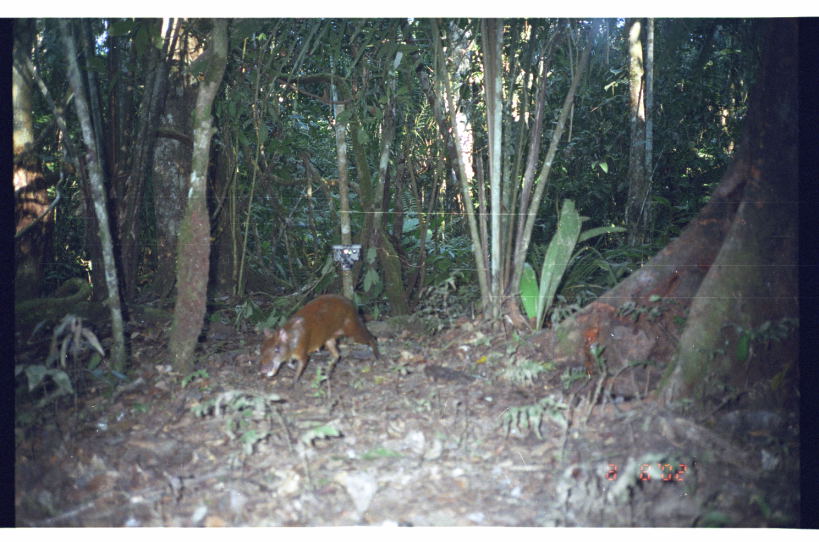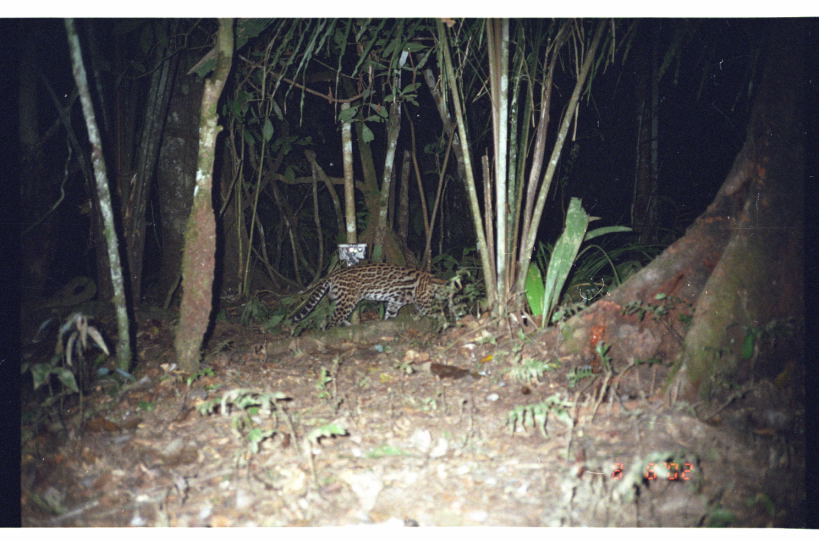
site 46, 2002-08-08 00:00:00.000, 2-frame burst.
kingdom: Animalia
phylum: Chordata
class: Mammalia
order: Artiodactyla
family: Tayassuidae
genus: Pecari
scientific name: Pecari tajacu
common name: collared peccary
Pecari tajacu (collared peccary).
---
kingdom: Animalia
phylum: Chordata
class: Mammalia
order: Carnivora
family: Felidae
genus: Leopardus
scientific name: Leopardus pardalis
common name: ocelot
Leopardus pardalis (ocelot).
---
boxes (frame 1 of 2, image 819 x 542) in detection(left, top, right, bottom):
pecari tajacu: detection(254, 292, 383, 387)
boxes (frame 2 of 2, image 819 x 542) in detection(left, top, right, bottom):
leopardus pardalis: detection(287, 260, 462, 333)